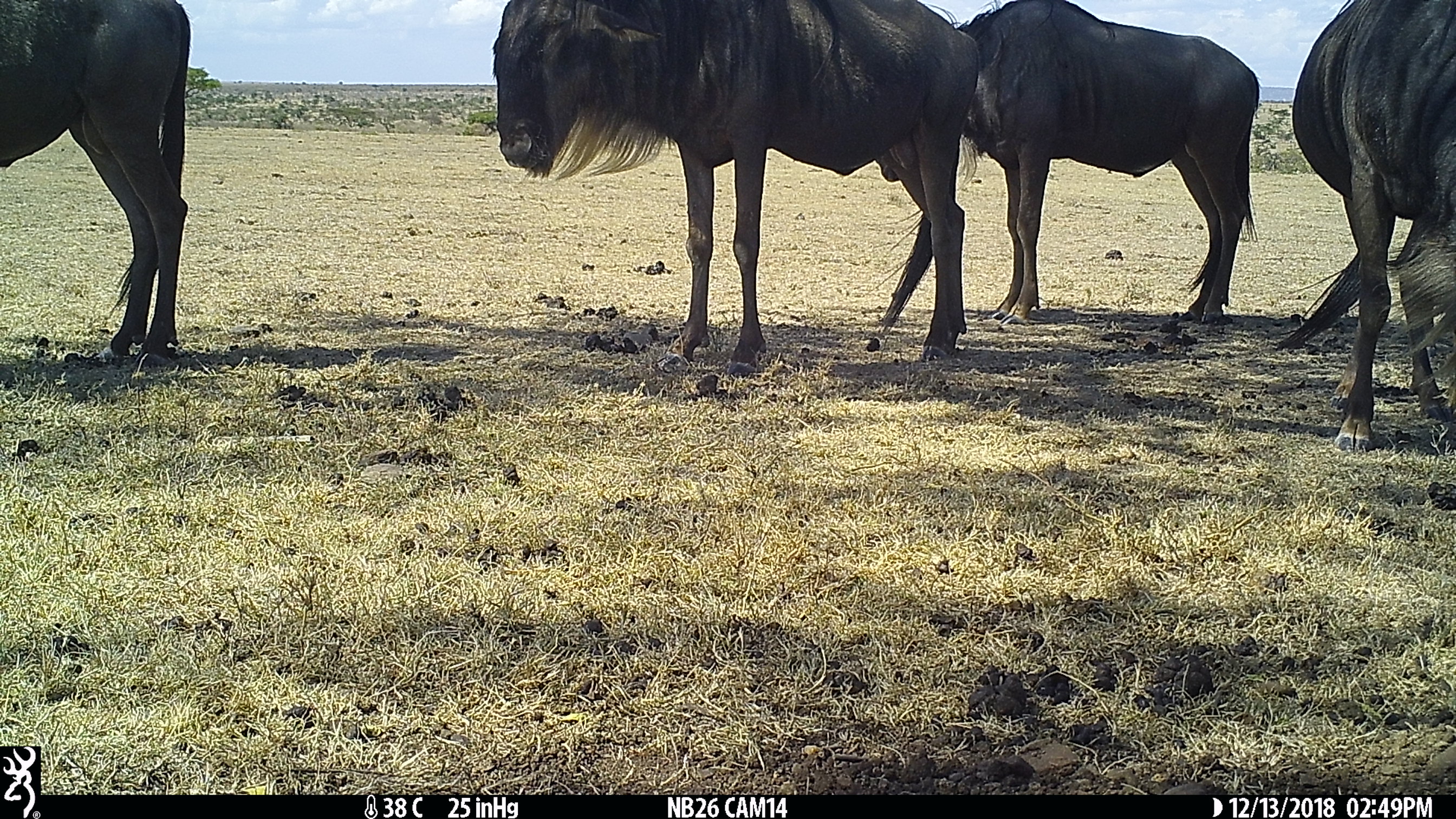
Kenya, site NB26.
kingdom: Animalia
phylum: Chordata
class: Mammalia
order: Artiodactyla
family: Bovidae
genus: Connochaetes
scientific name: Connochaetes taurinus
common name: blue wildebeest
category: wildebeest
Wildebeest (blue wildebeest) (Connochaetes taurinus).